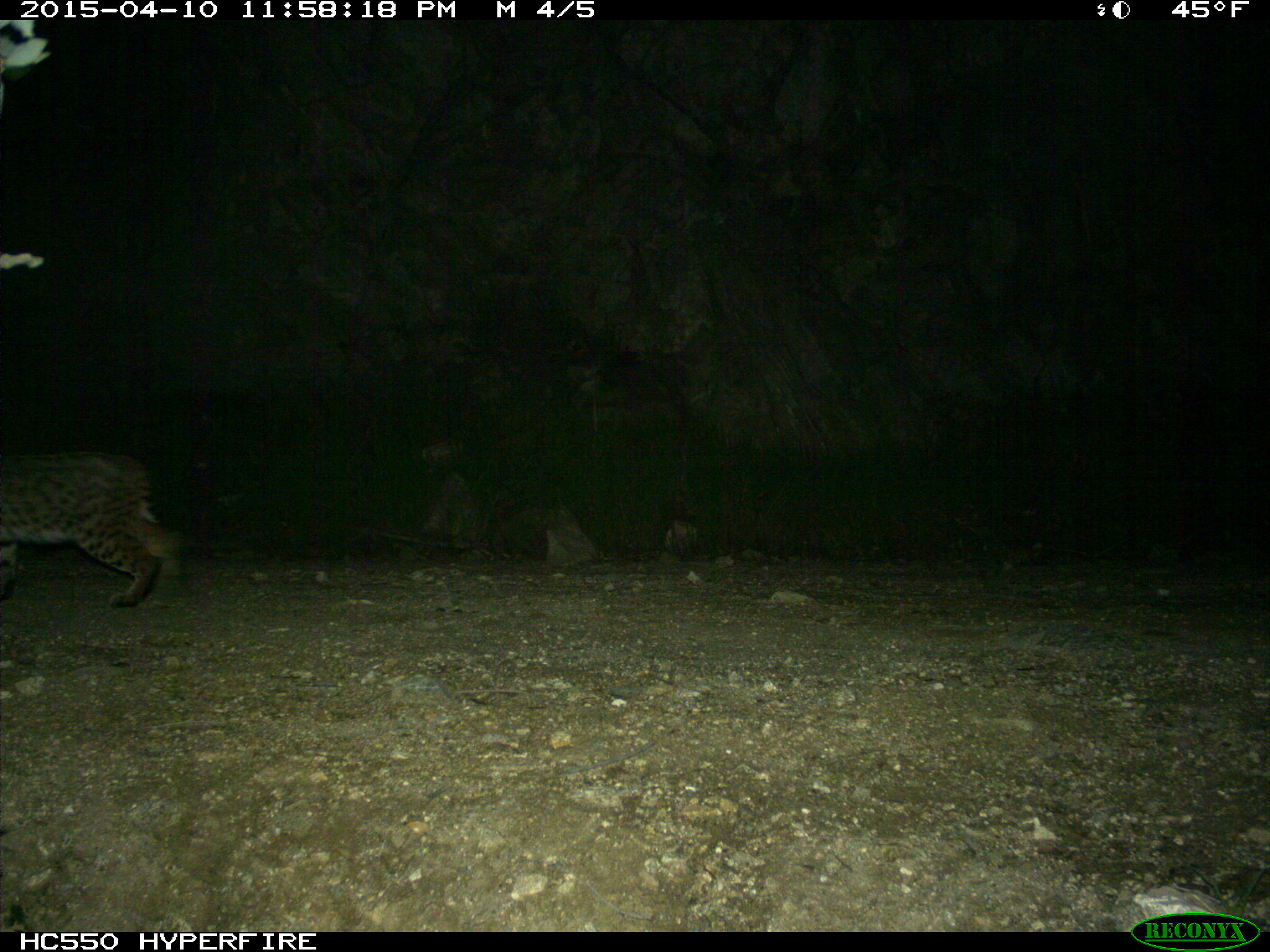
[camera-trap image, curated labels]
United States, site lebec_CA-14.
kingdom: Animalia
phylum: Chordata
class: Mammalia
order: Carnivora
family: Felidae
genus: Lynx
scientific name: Lynx rufus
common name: bobcat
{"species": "Lynx rufus (bobcat)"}